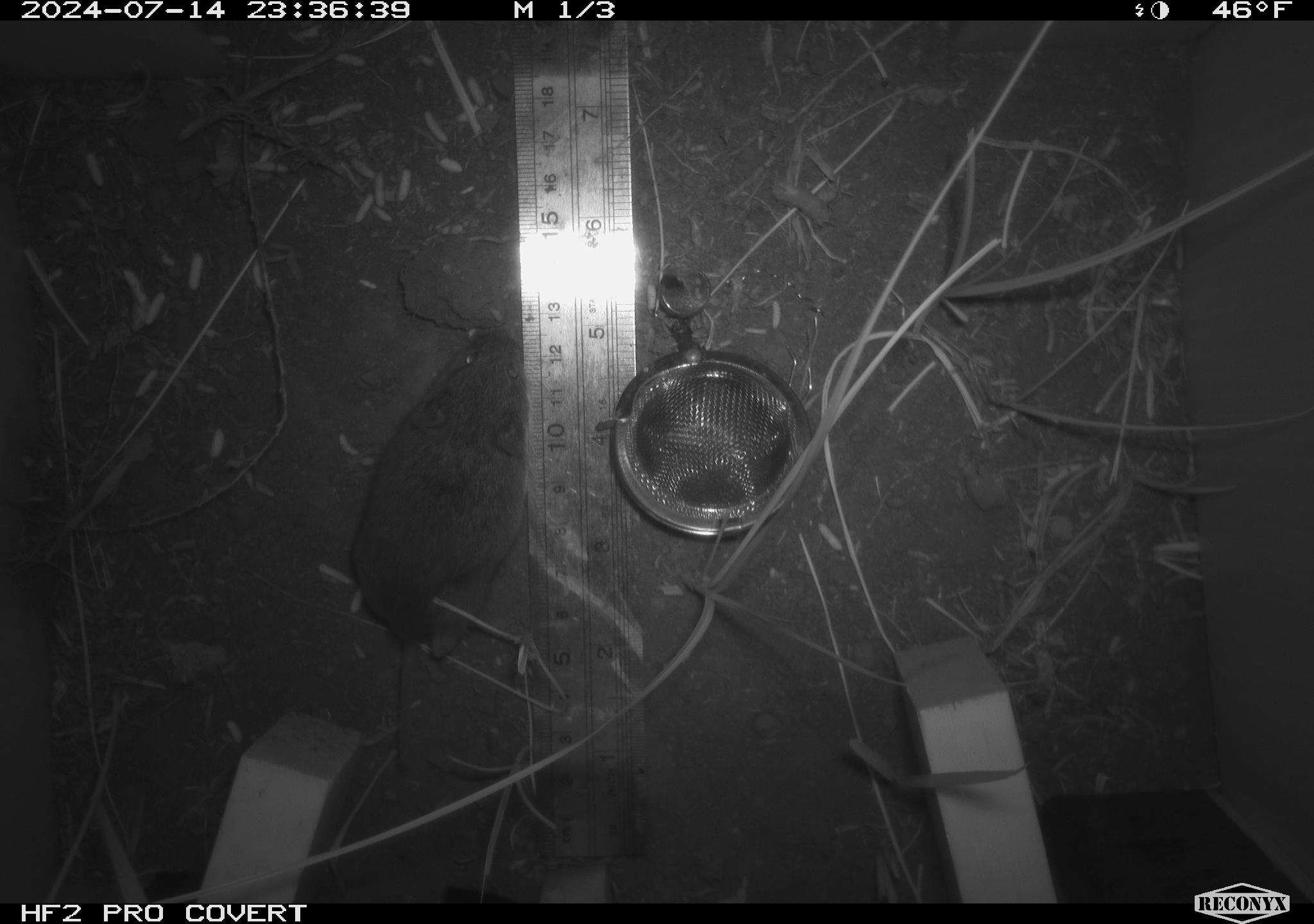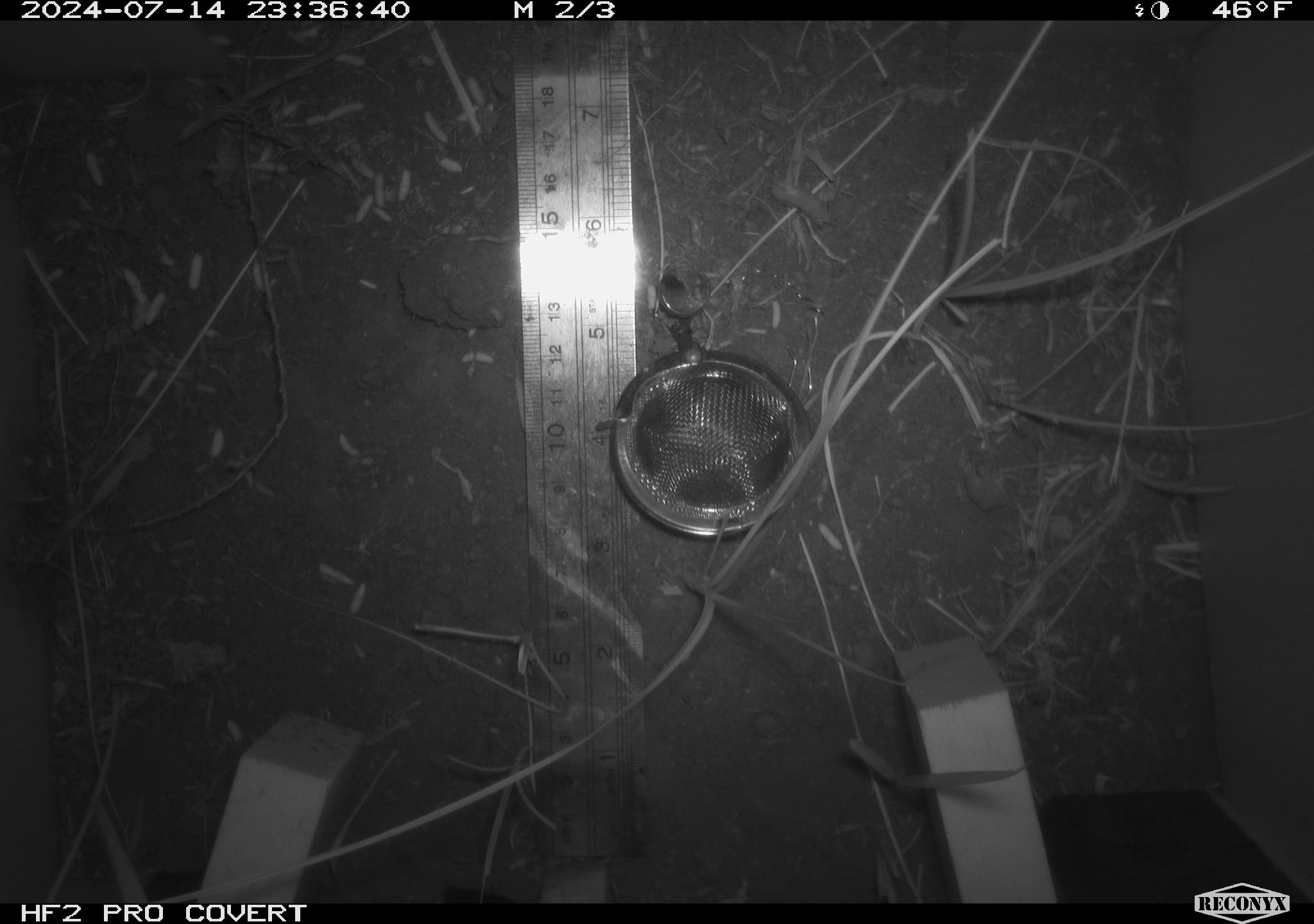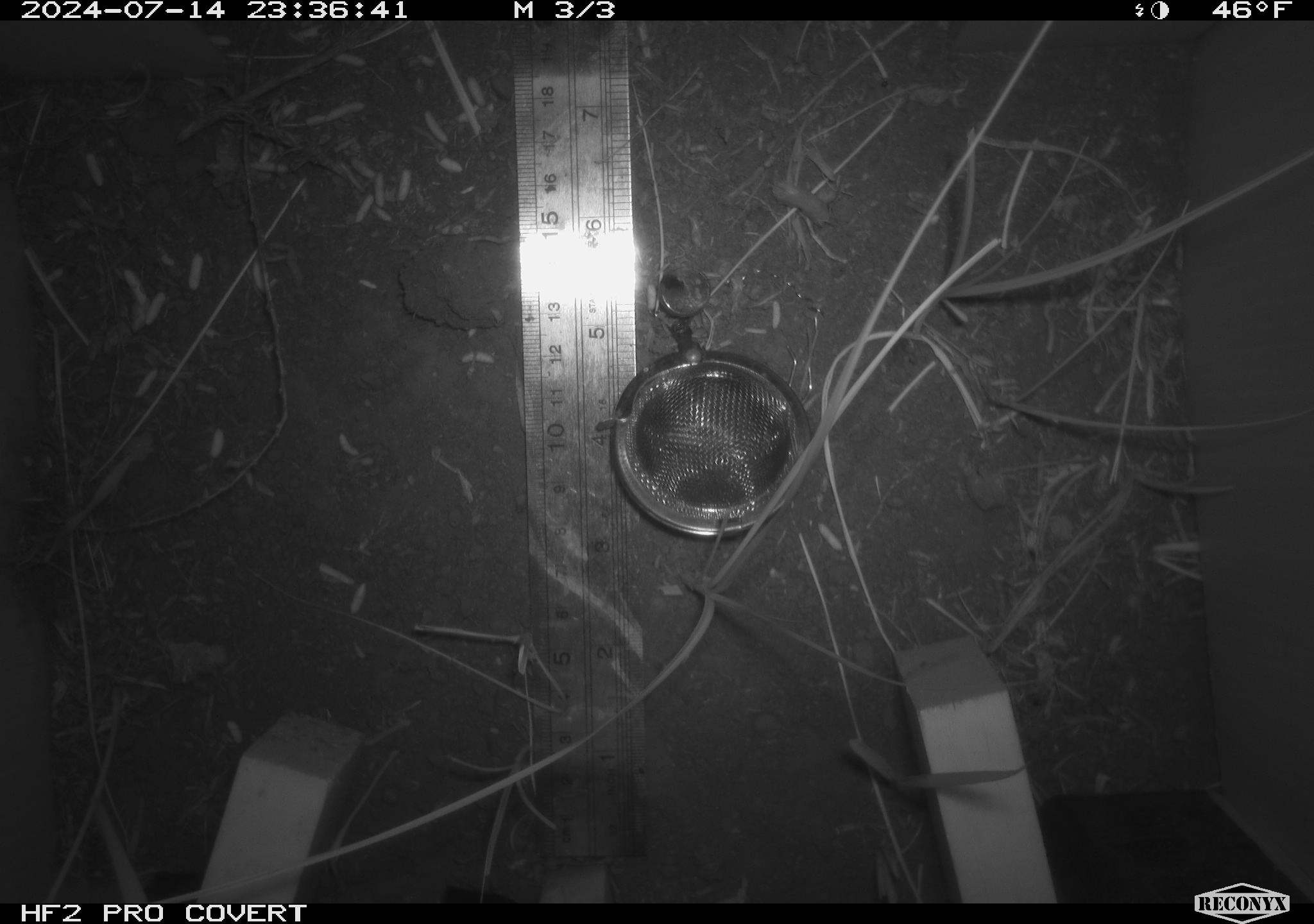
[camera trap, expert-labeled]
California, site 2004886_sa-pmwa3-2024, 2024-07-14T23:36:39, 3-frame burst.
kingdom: Animalia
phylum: Chordata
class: Mammalia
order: Rodentia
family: Cricetidae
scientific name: Arvicolinae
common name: voles, lemmings, and muskrats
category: arvicolinae subfamily